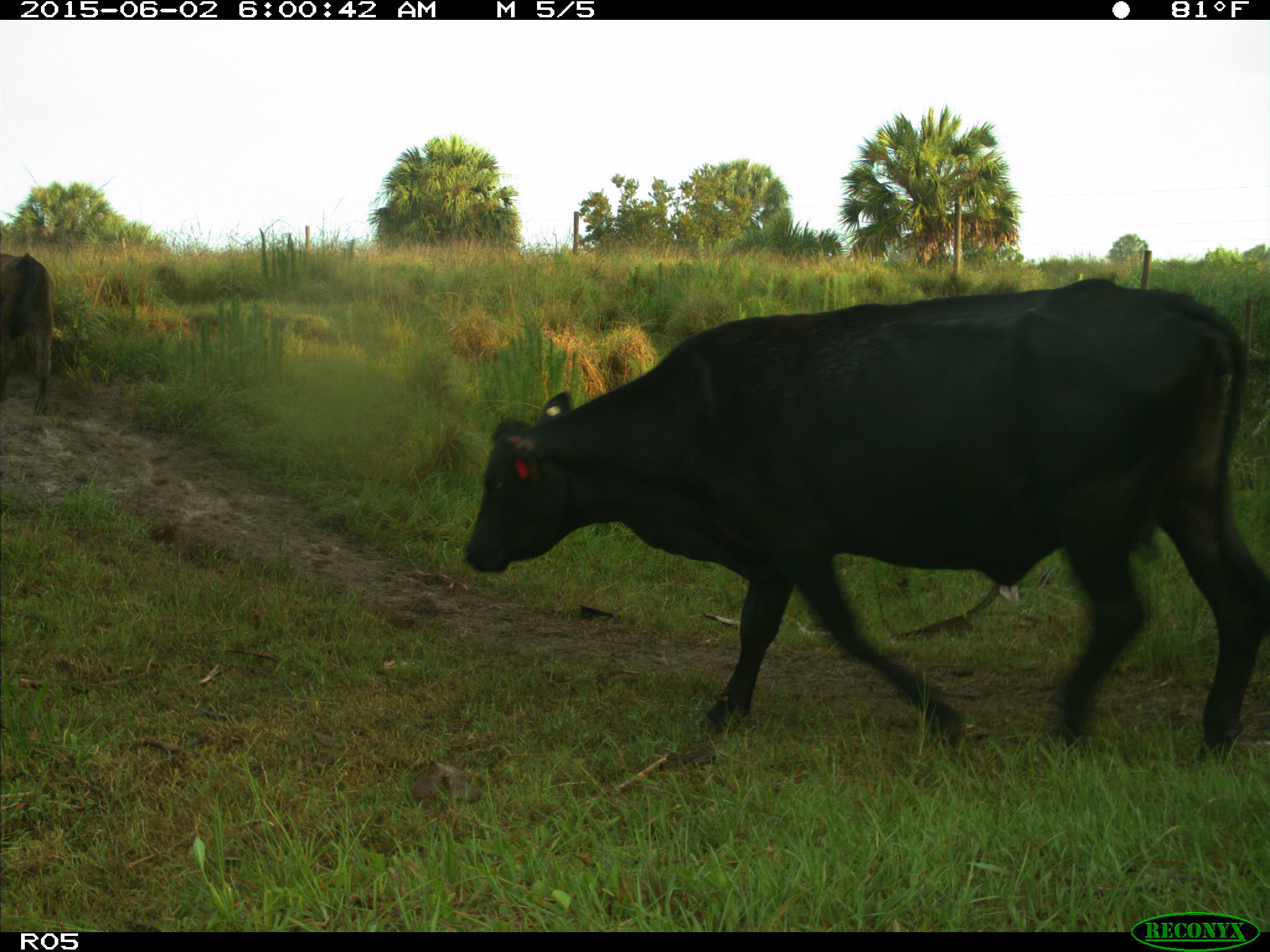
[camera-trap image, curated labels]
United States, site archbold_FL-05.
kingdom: Animalia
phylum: Chordata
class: Mammalia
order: Artiodactyla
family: Bovidae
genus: Bos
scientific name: Bos taurus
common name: domestic cow